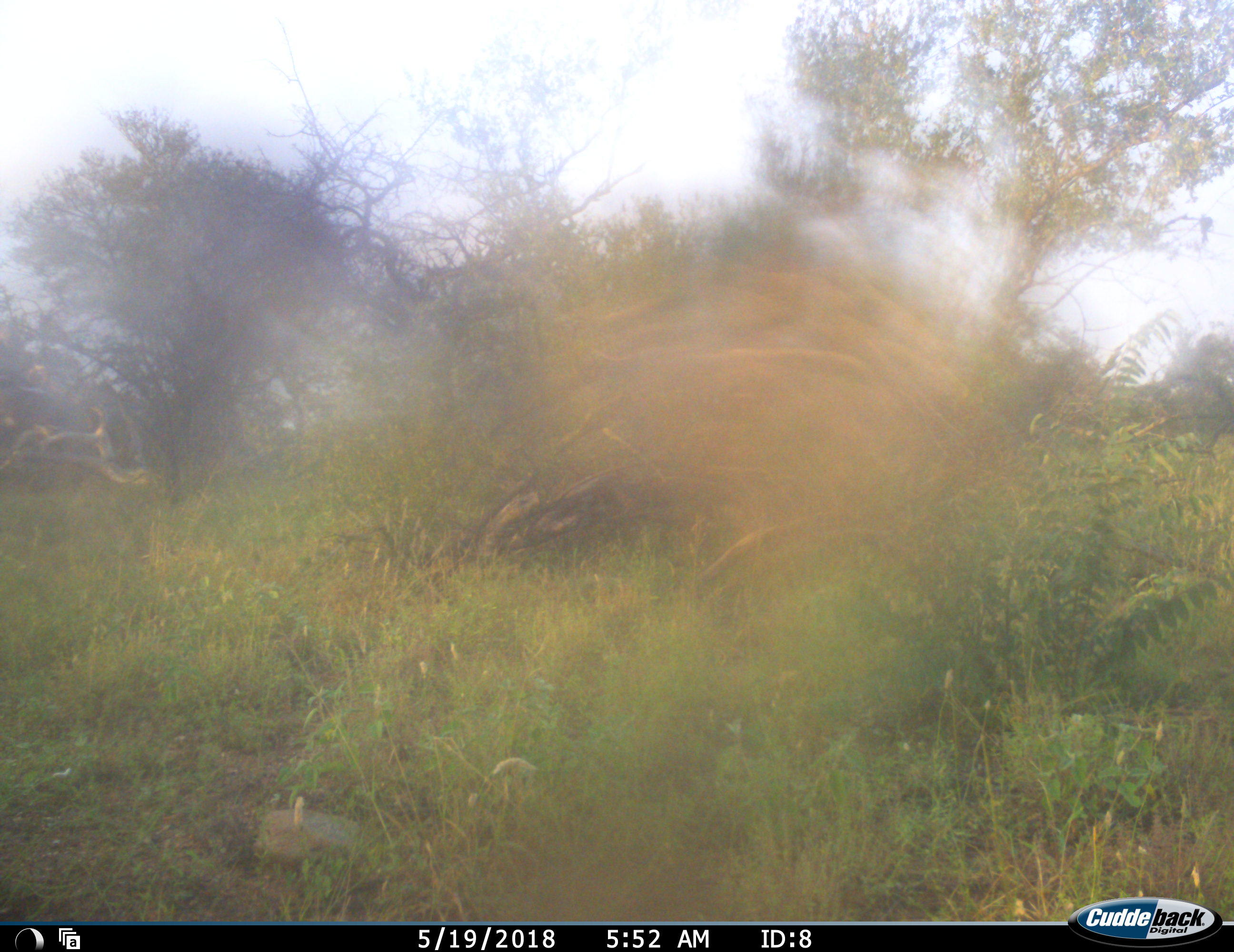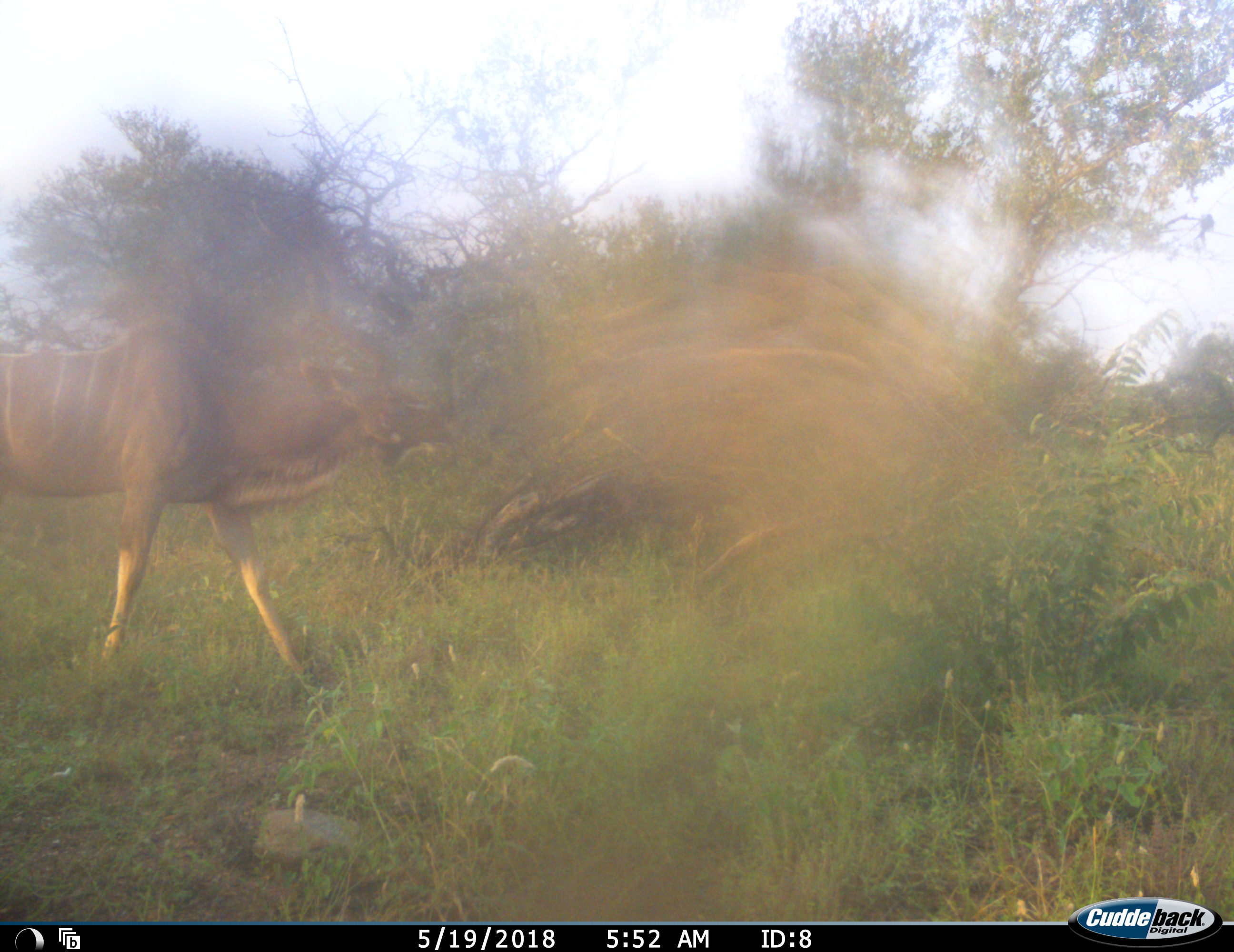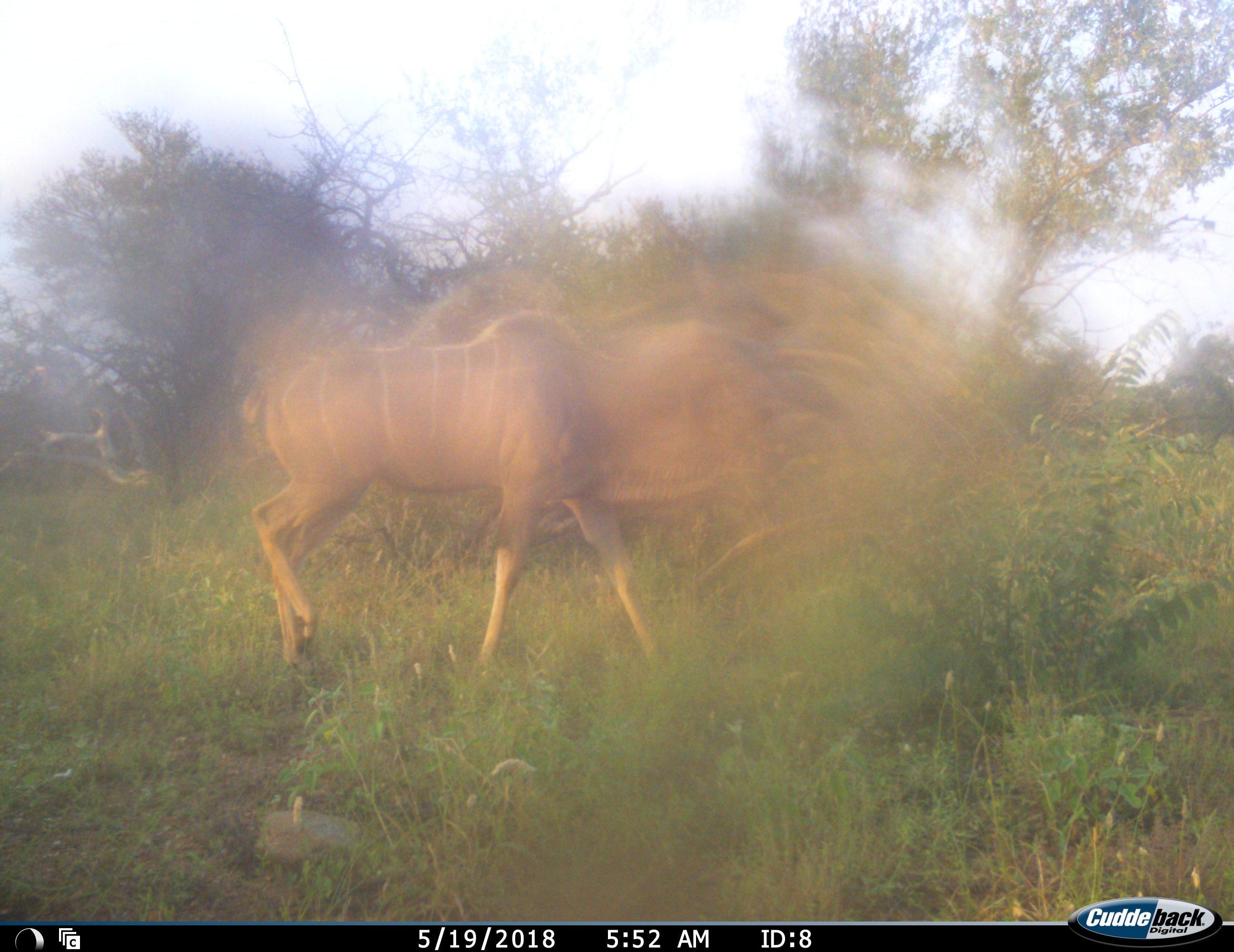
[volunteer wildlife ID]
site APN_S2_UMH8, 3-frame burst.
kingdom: Animalia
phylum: Chordata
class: Mammalia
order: Artiodactyla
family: Bovidae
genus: Tragelaphus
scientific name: Tragelaphus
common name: kudu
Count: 1.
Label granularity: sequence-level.